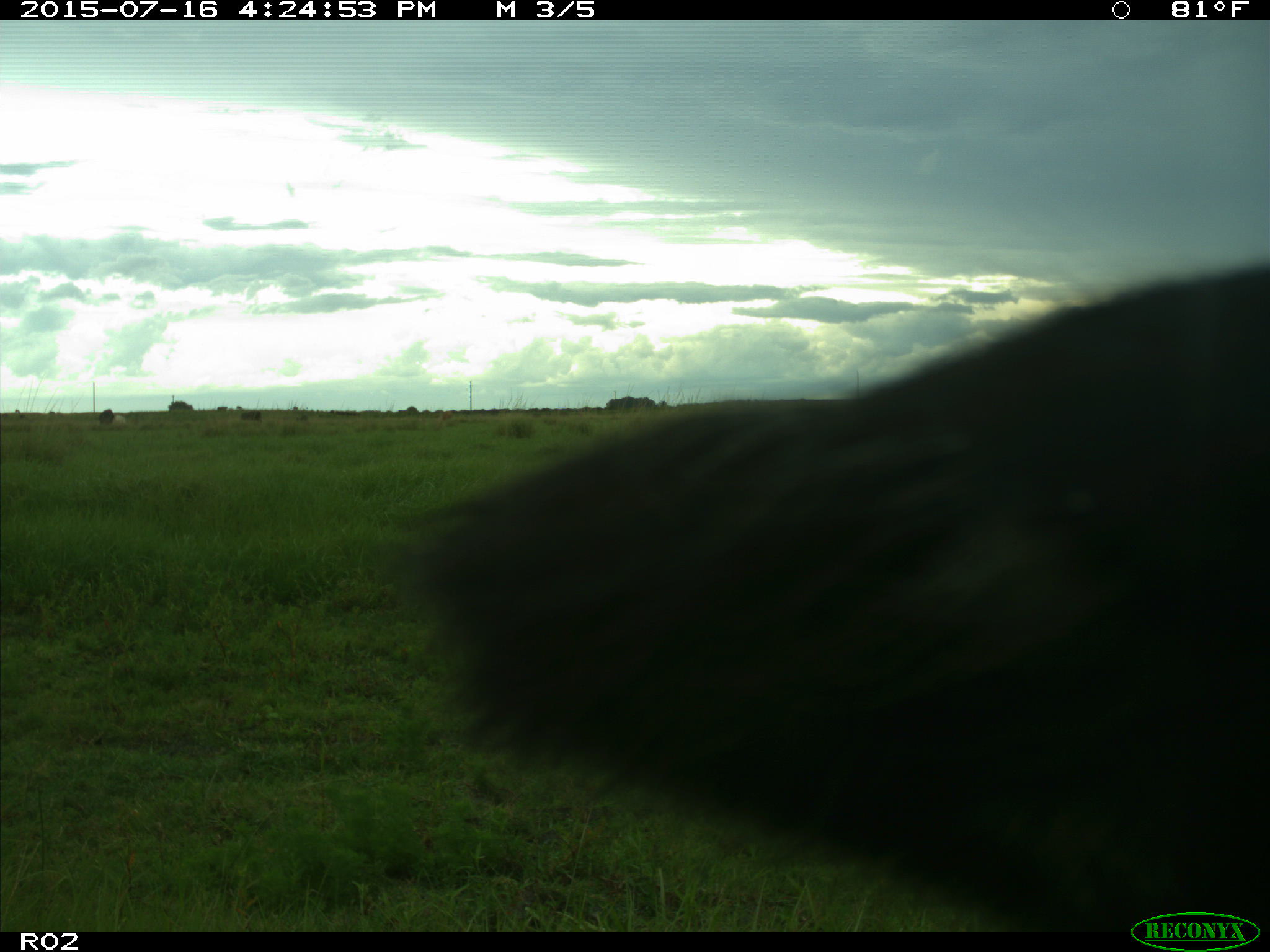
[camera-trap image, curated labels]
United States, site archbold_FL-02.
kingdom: Animalia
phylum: Chordata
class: Mammalia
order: Artiodactyla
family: Bovidae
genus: Bos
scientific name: Bos taurus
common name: domestic cow